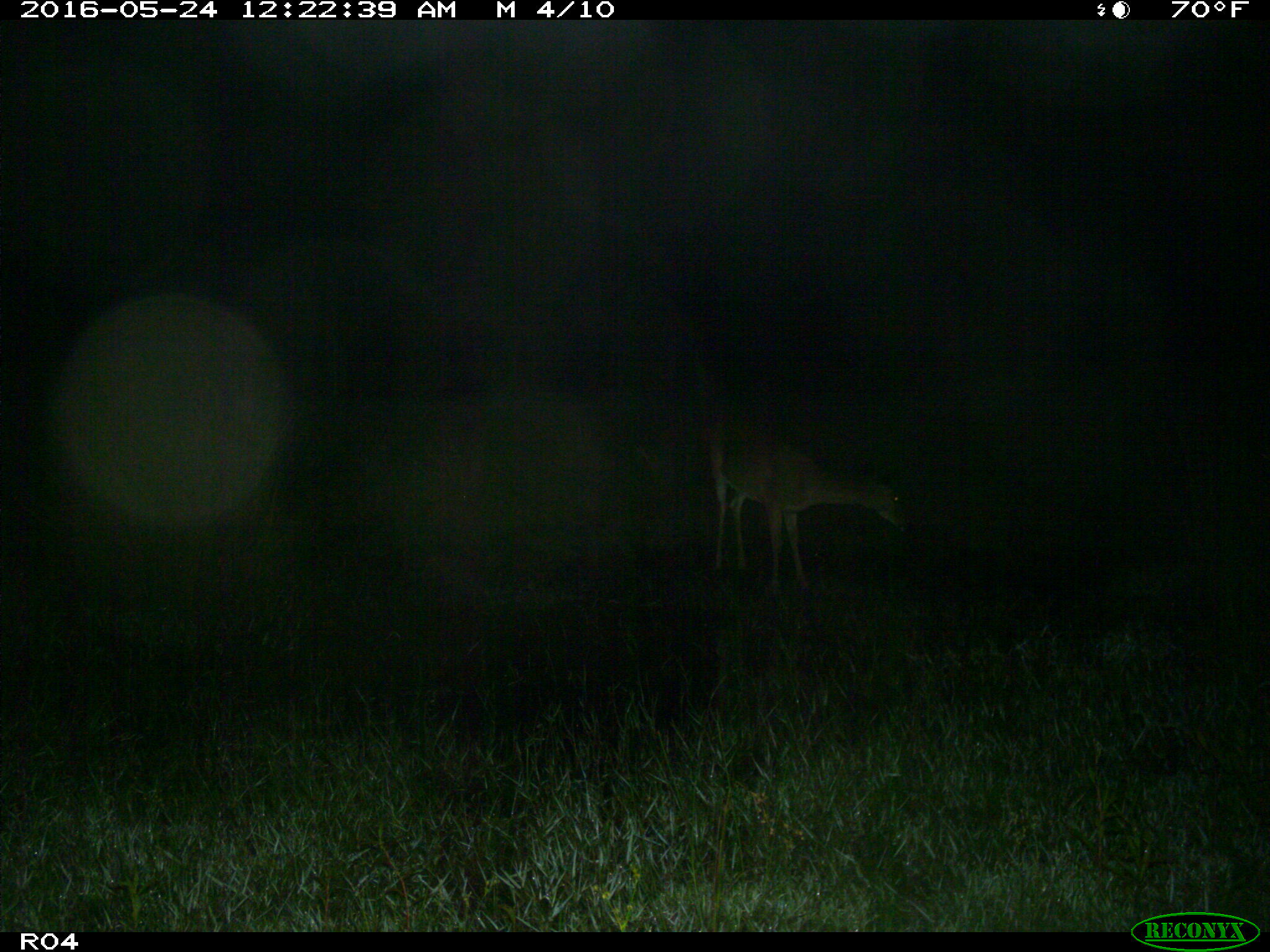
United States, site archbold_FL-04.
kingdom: Animalia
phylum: Chordata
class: Mammalia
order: Artiodactyla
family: Cervidae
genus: Odocoileus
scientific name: Odocoileus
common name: deer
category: unidentified deer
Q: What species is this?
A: Unidentified deer (deer) (Odocoileus).